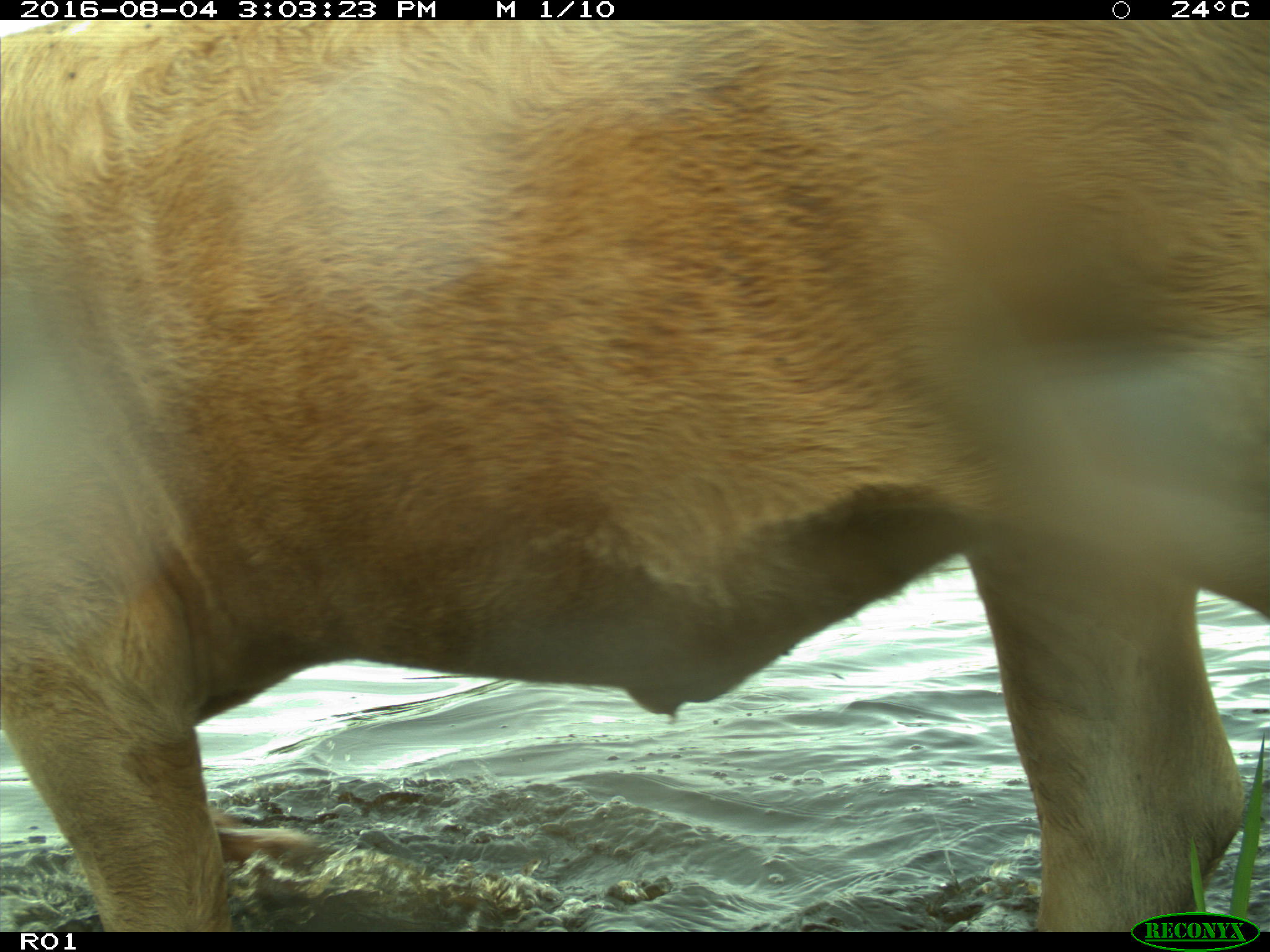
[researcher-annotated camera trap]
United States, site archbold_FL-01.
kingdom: Animalia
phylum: Chordata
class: Mammalia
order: Artiodactyla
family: Bovidae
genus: Bos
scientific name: Bos taurus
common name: domestic cow